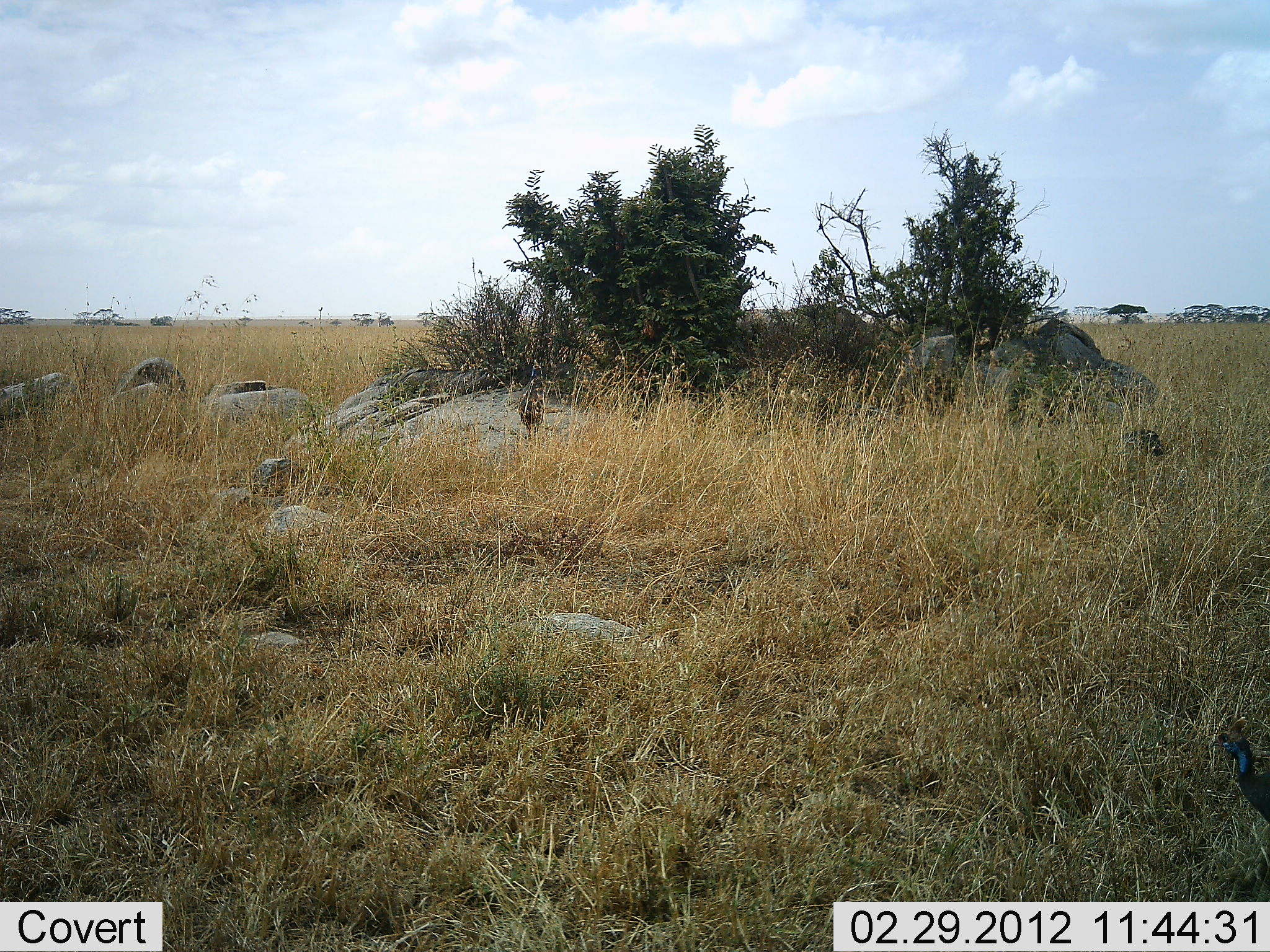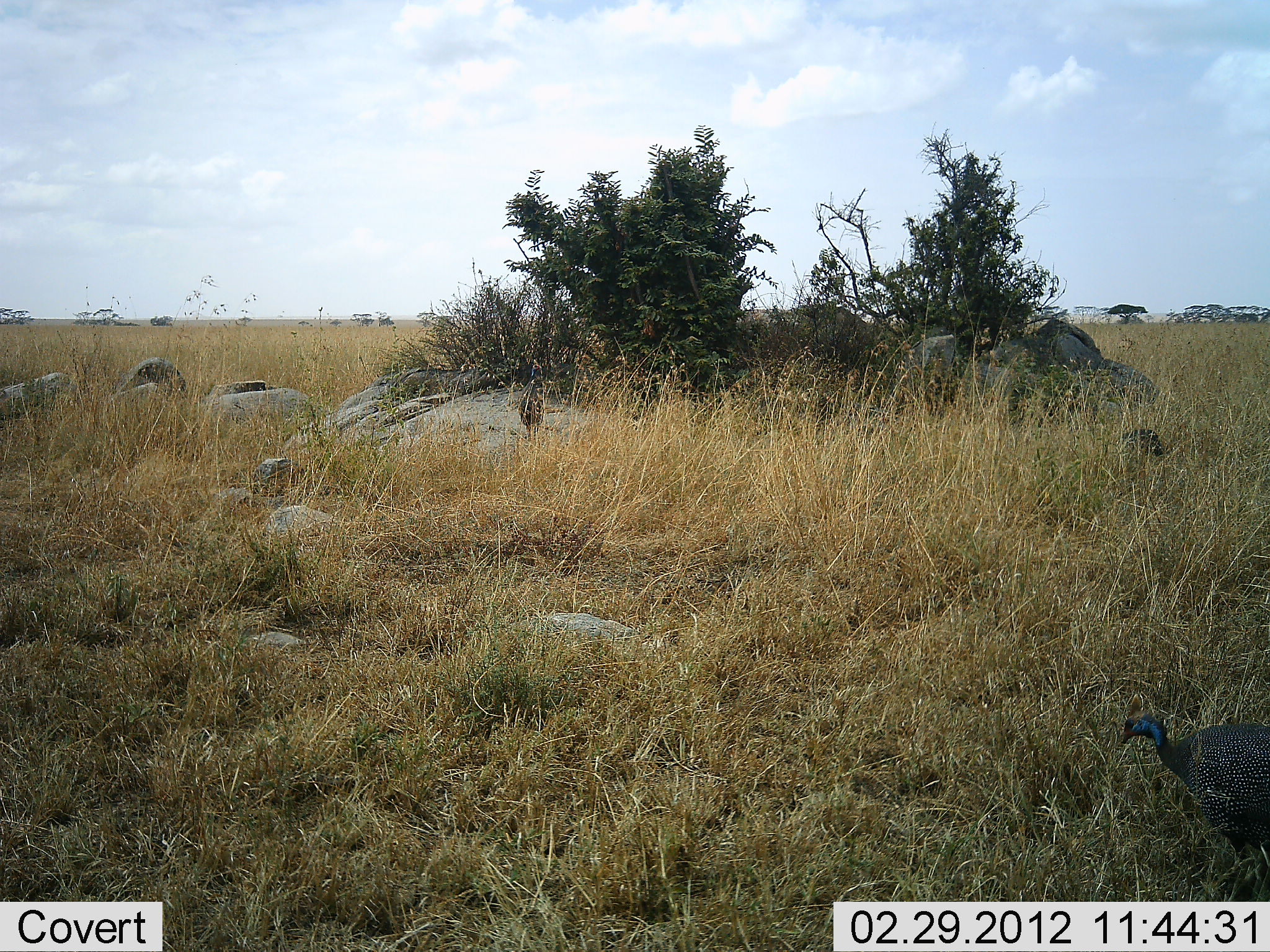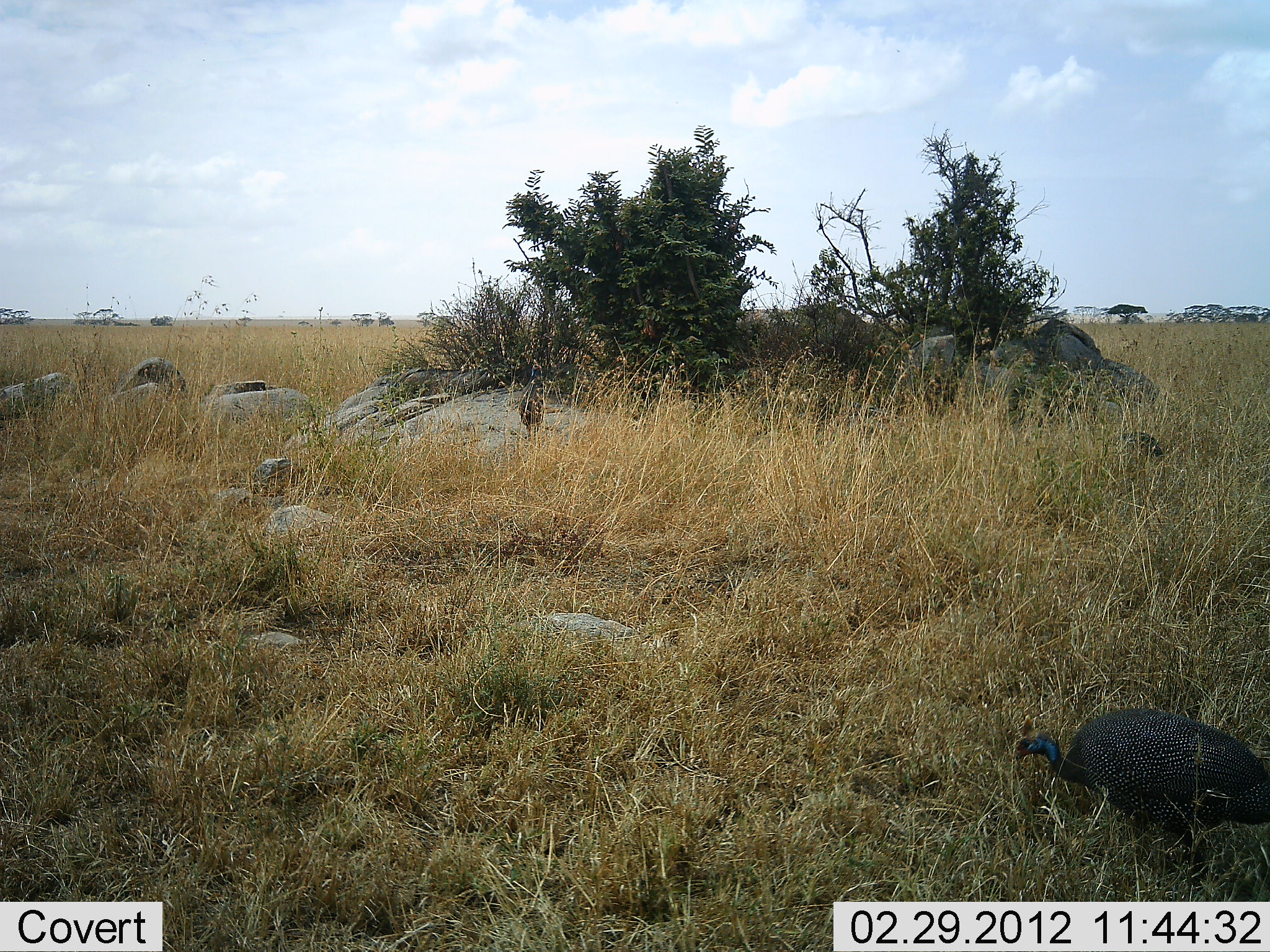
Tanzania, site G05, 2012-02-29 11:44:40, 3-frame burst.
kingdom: Animalia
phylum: Chordata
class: Aves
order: Galliformes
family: Numididae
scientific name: Numididae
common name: guinea fowl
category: guineafowl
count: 2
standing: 10%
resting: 5%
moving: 75%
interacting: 0%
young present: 0%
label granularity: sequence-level